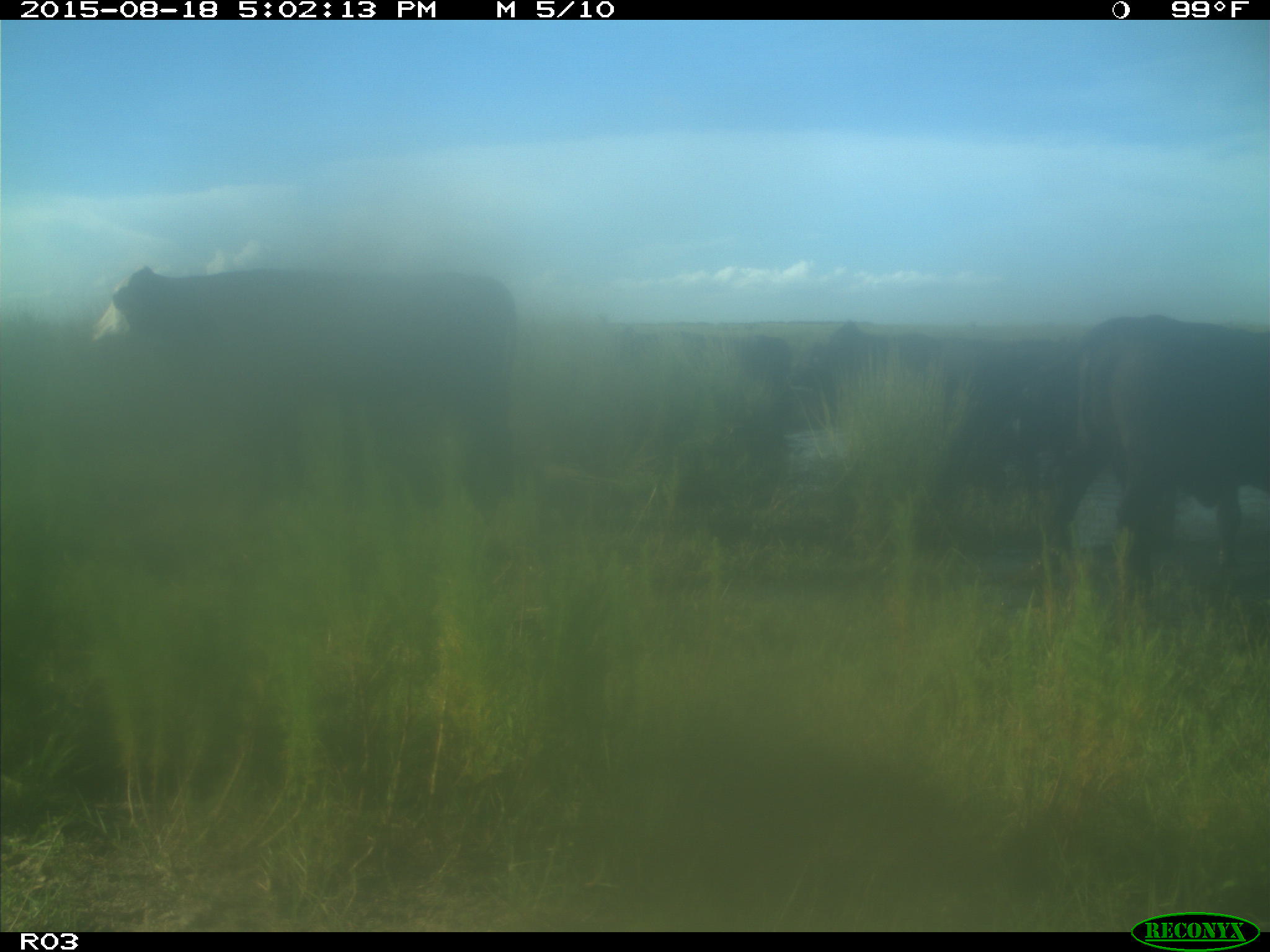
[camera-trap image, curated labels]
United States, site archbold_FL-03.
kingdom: Animalia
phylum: Chordata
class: Mammalia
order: Artiodactyla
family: Bovidae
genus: Bos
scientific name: Bos taurus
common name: domestic cow